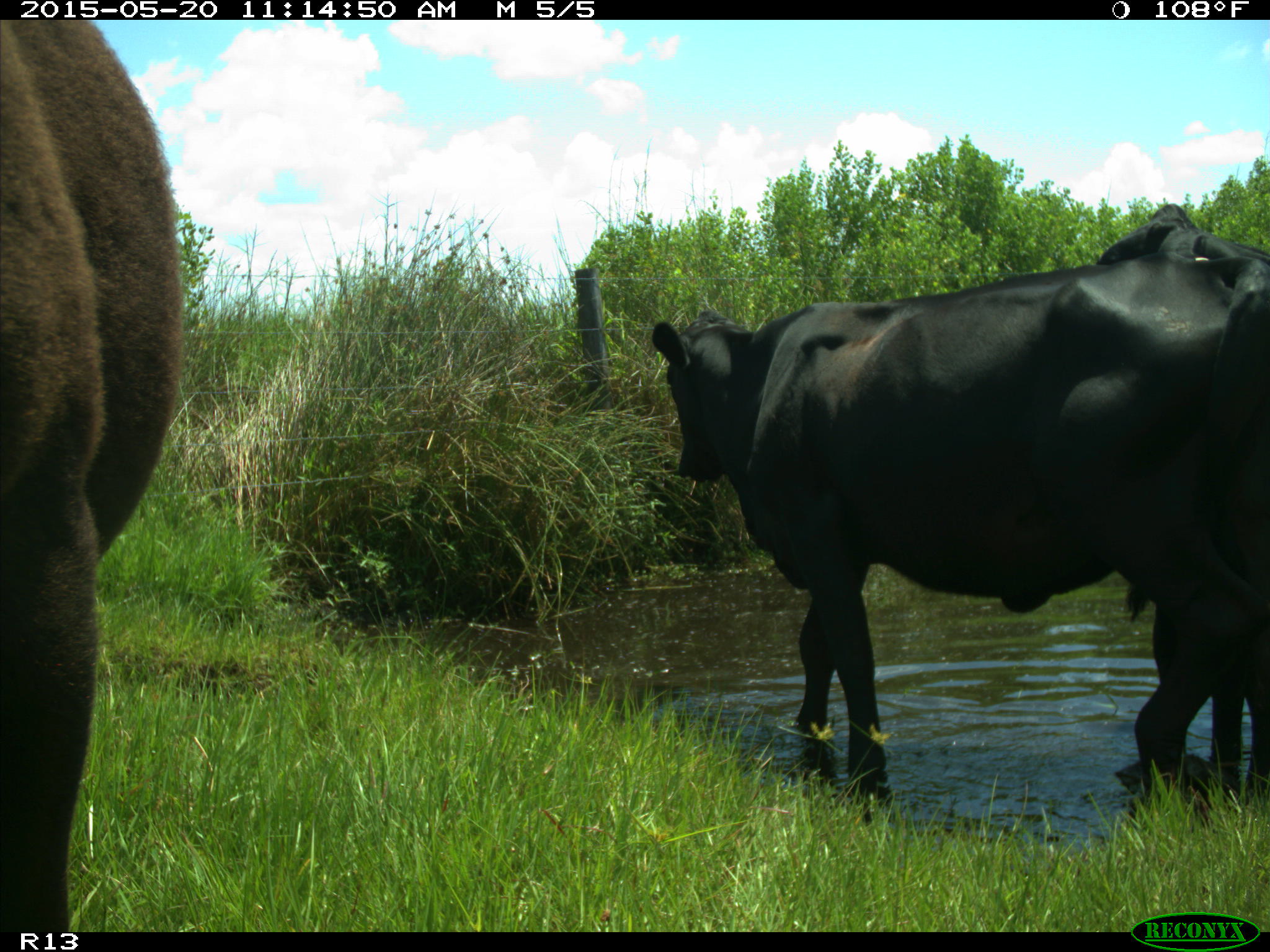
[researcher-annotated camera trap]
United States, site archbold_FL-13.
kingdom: Animalia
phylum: Chordata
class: Mammalia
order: Artiodactyla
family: Bovidae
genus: Bos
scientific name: Bos taurus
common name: domestic cow